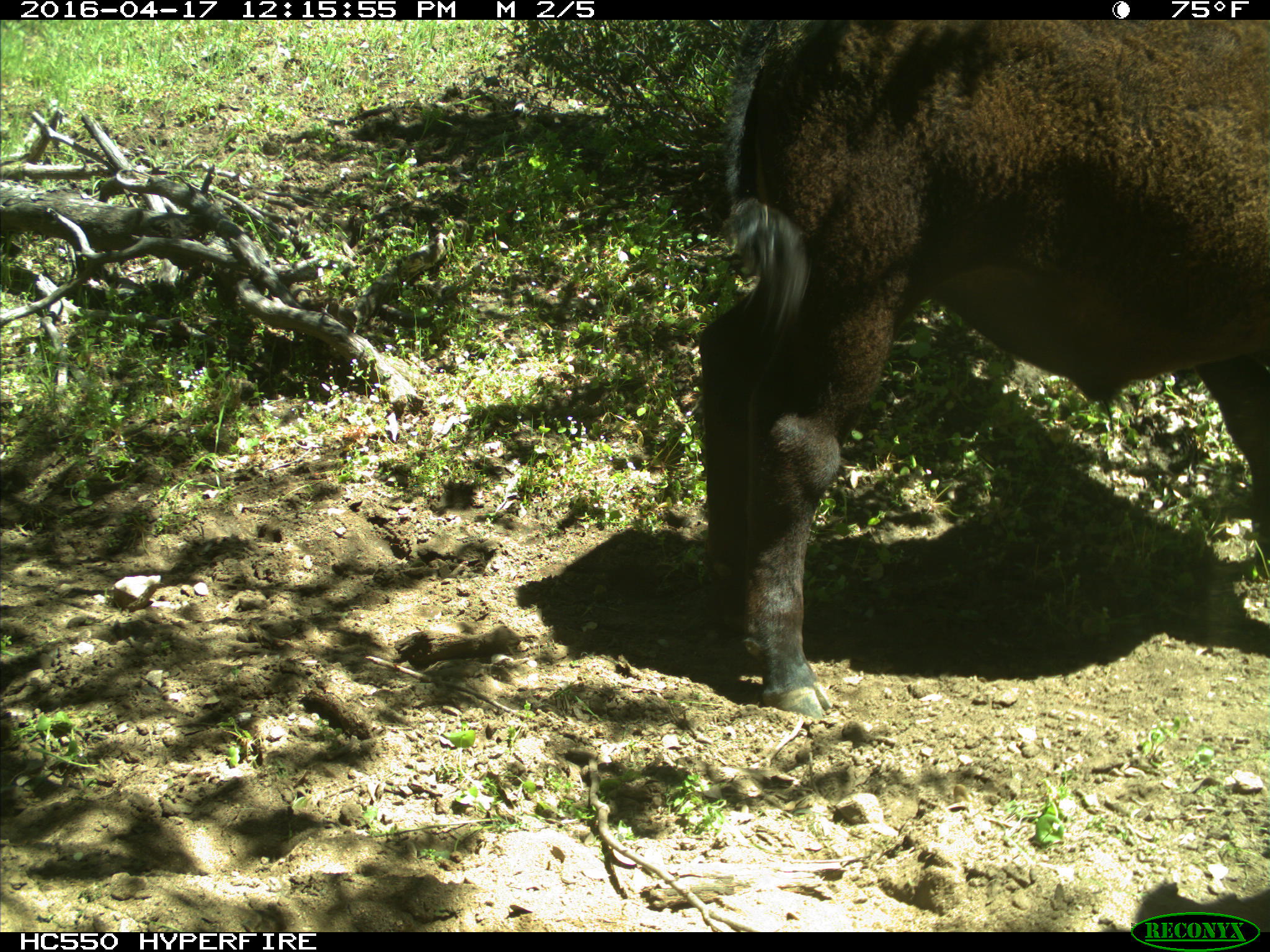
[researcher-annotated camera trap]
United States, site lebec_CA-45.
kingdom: Animalia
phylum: Chordata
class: Mammalia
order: Artiodactyla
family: Bovidae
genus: Bos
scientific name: Bos taurus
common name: domestic cow